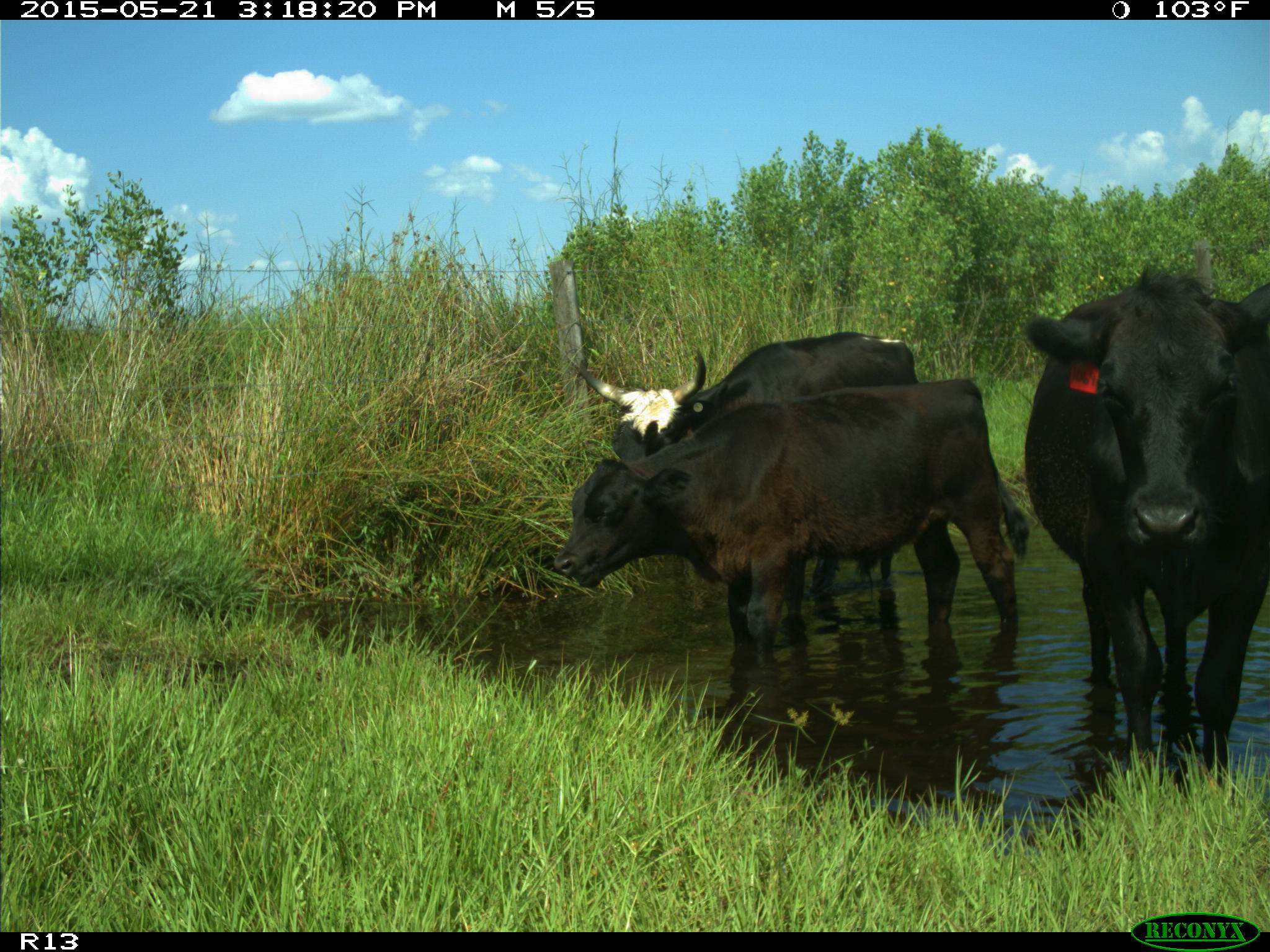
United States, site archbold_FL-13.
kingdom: Animalia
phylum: Chordata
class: Mammalia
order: Artiodactyla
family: Bovidae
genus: Bos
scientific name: Bos taurus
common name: domestic cow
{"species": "Bos taurus (domestic cow)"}